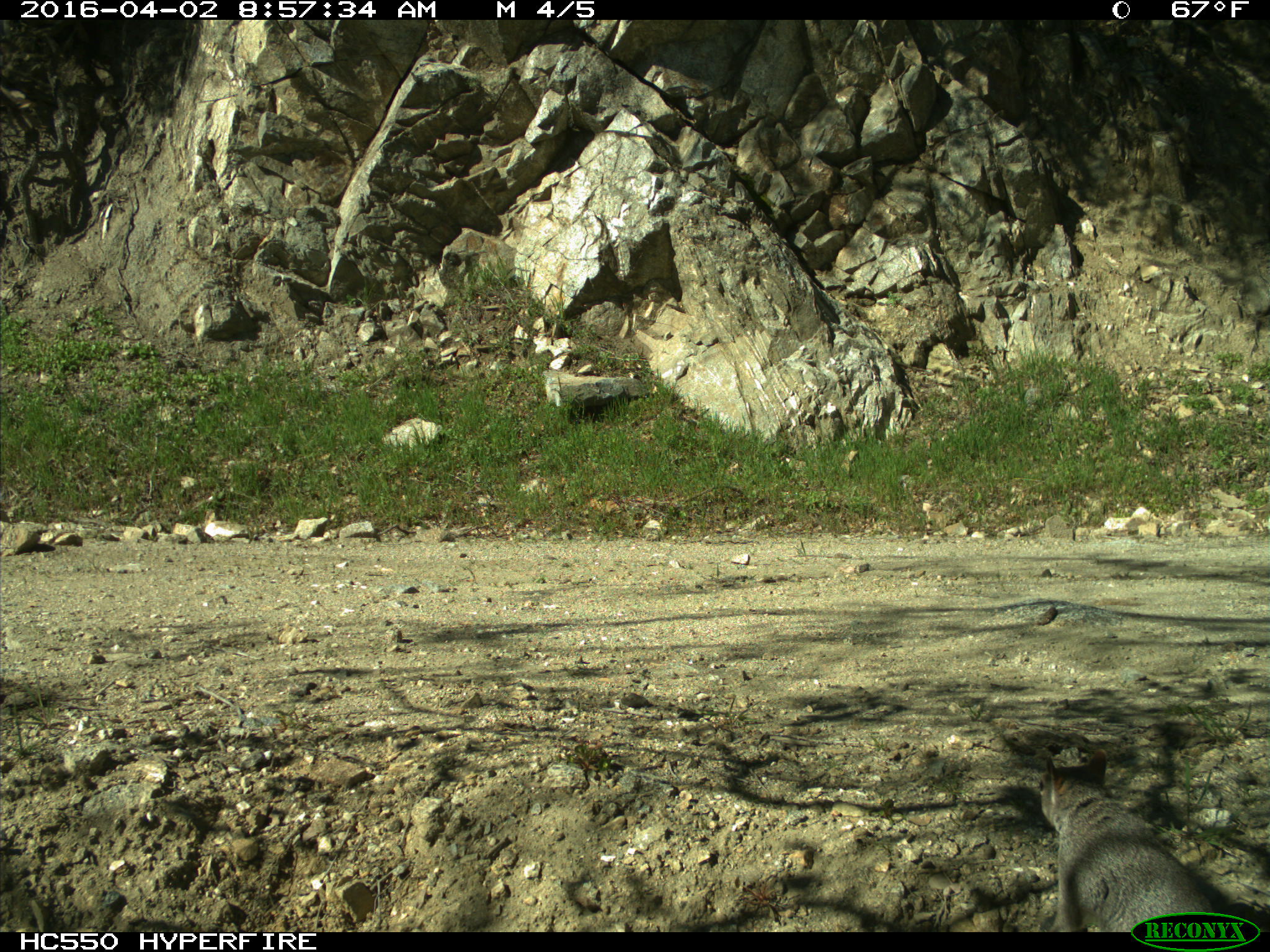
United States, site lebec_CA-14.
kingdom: Animalia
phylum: Chordata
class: Mammalia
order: Rodentia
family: Sciuridae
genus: Sciurus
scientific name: Sciurus carolinensis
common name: eastern gray squirrel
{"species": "Sciurus carolinensis (eastern gray squirrel)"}